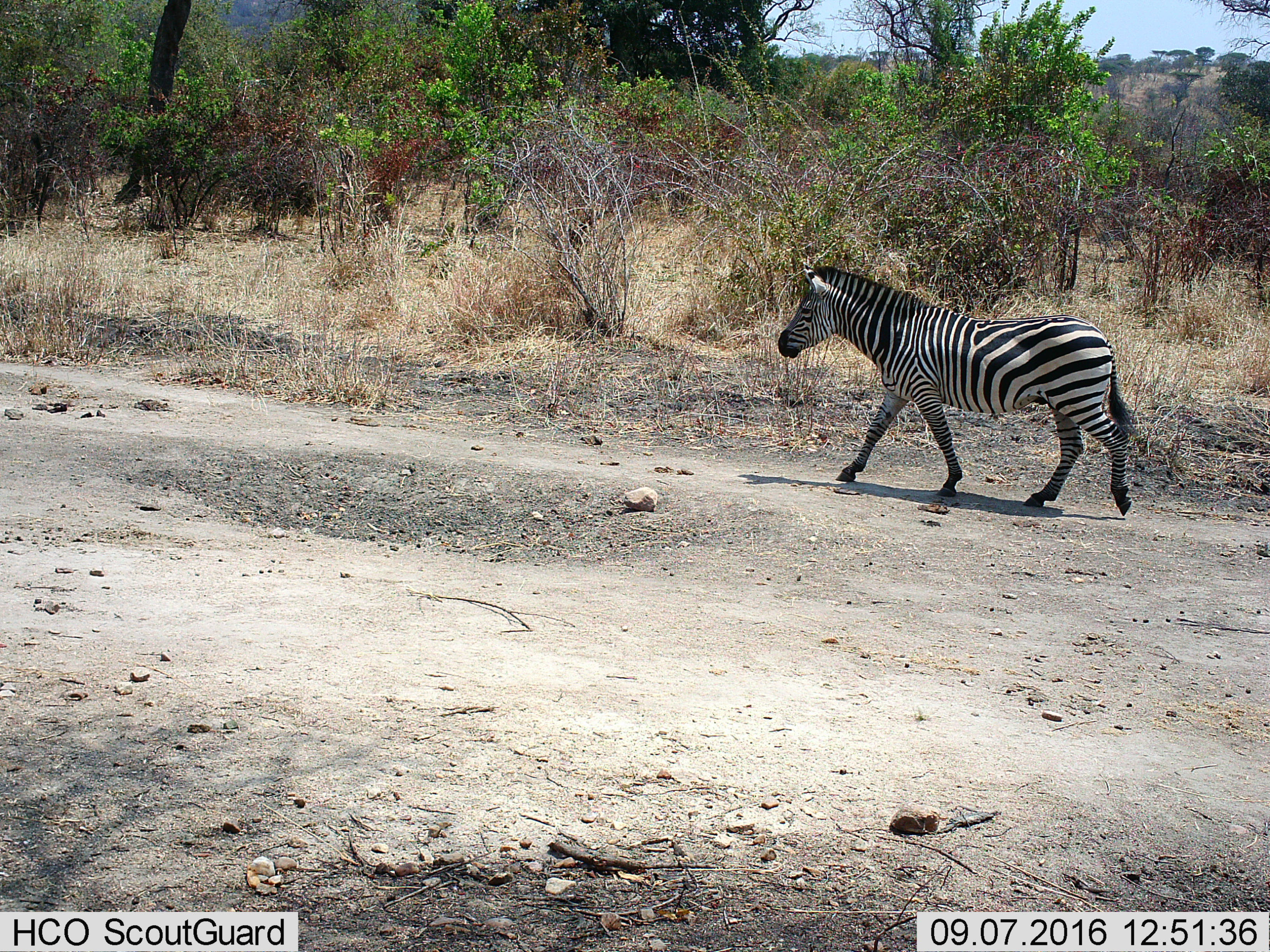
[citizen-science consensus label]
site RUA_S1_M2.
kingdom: Animalia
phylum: Chordata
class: Mammalia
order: Perissodactyla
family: Equidae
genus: Equus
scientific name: Equus quagga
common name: plains zebra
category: zebraplains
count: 1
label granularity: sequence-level